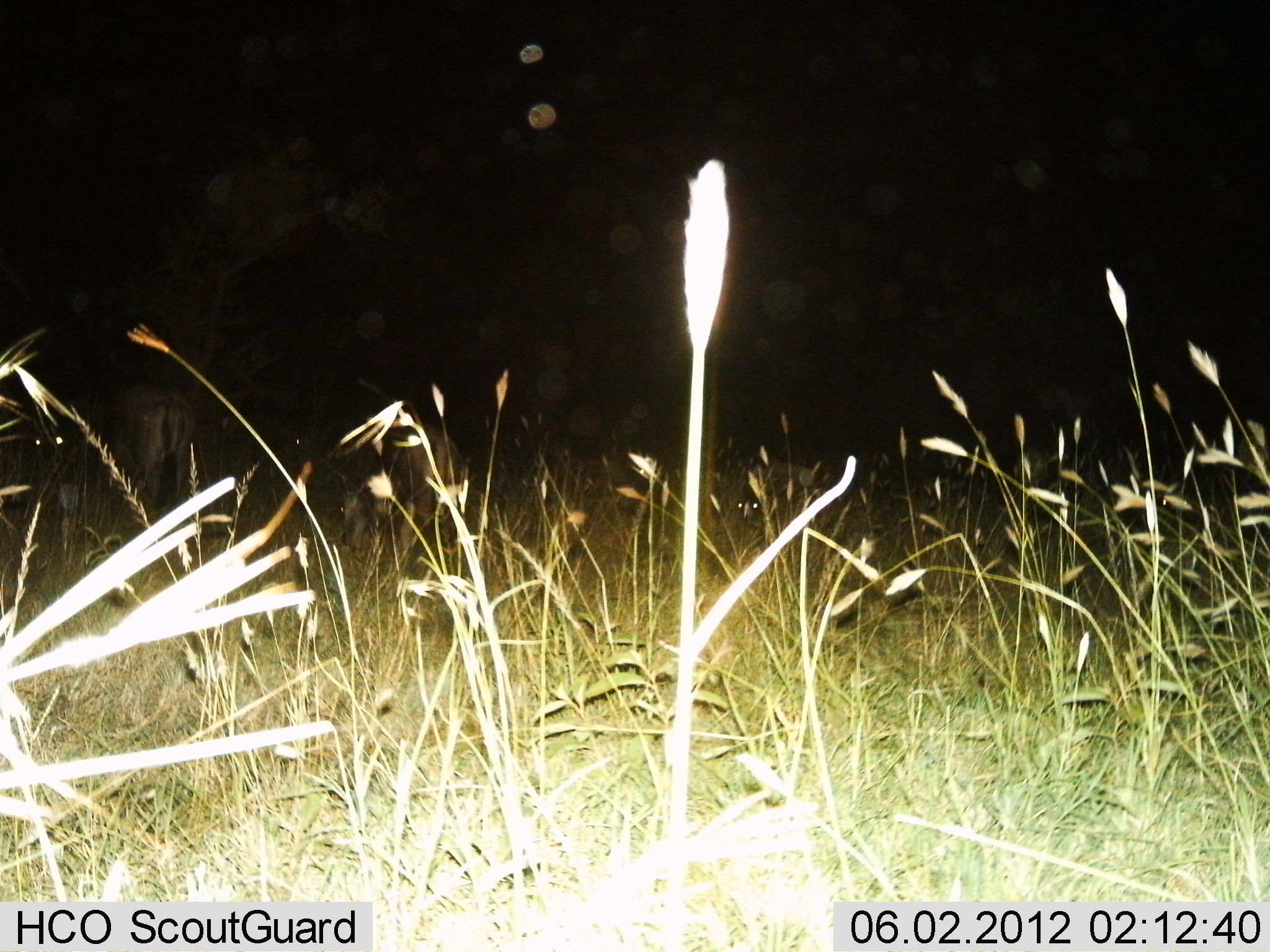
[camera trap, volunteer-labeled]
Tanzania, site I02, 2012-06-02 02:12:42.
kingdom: Animalia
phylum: Chordata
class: Mammalia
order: Artiodactyla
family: Bovidae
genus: Connochaetes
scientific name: Connochaetes taurinus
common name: blue wildebeest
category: wildebeest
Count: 2.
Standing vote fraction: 100%.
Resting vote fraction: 20%.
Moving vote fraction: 0%.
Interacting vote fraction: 0%.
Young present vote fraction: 0%.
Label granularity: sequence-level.